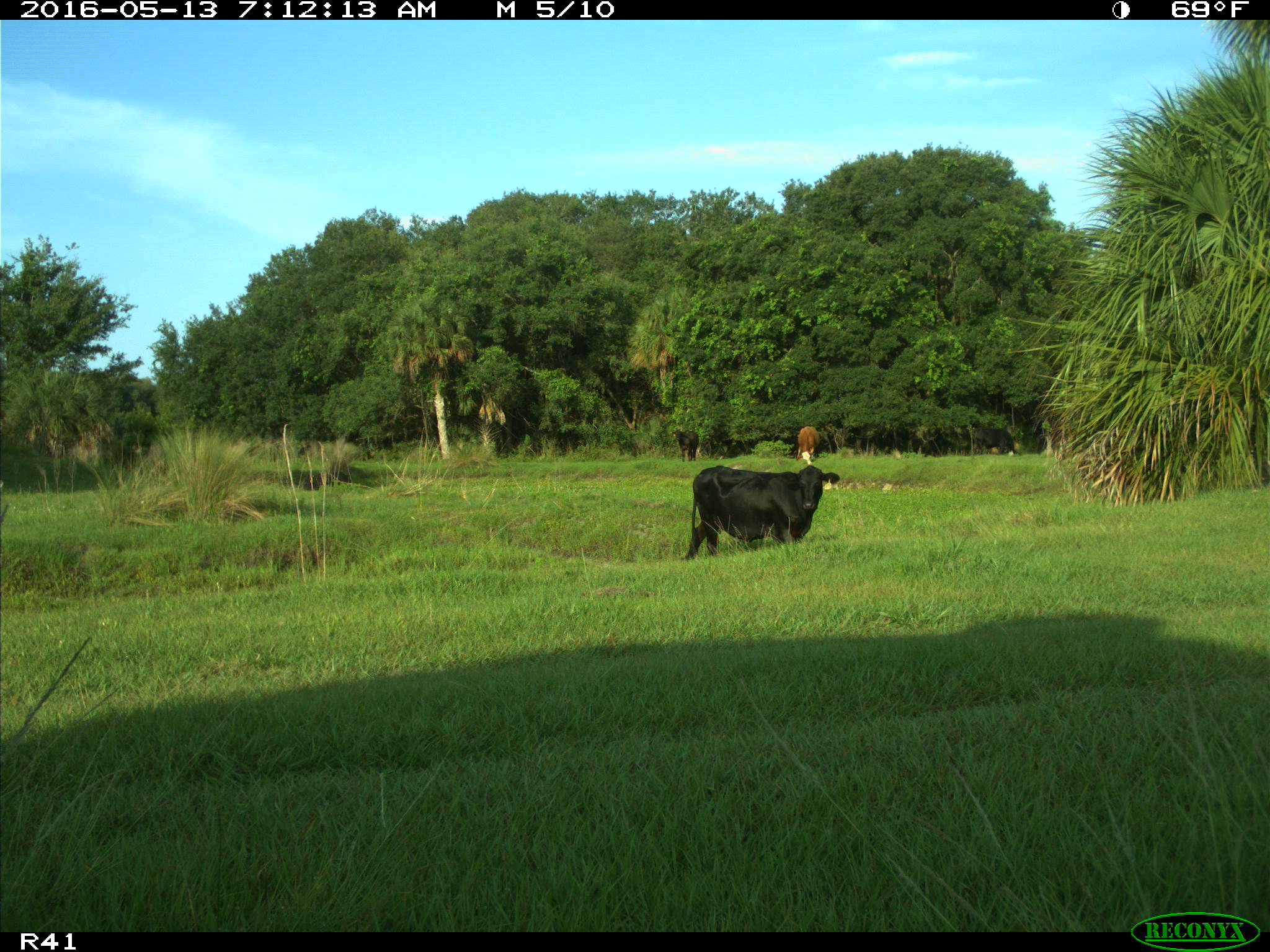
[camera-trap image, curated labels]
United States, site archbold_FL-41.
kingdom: Animalia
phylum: Chordata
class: Mammalia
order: Artiodactyla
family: Bovidae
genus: Bos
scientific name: Bos taurus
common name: domestic cow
Bos taurus (domestic cow).